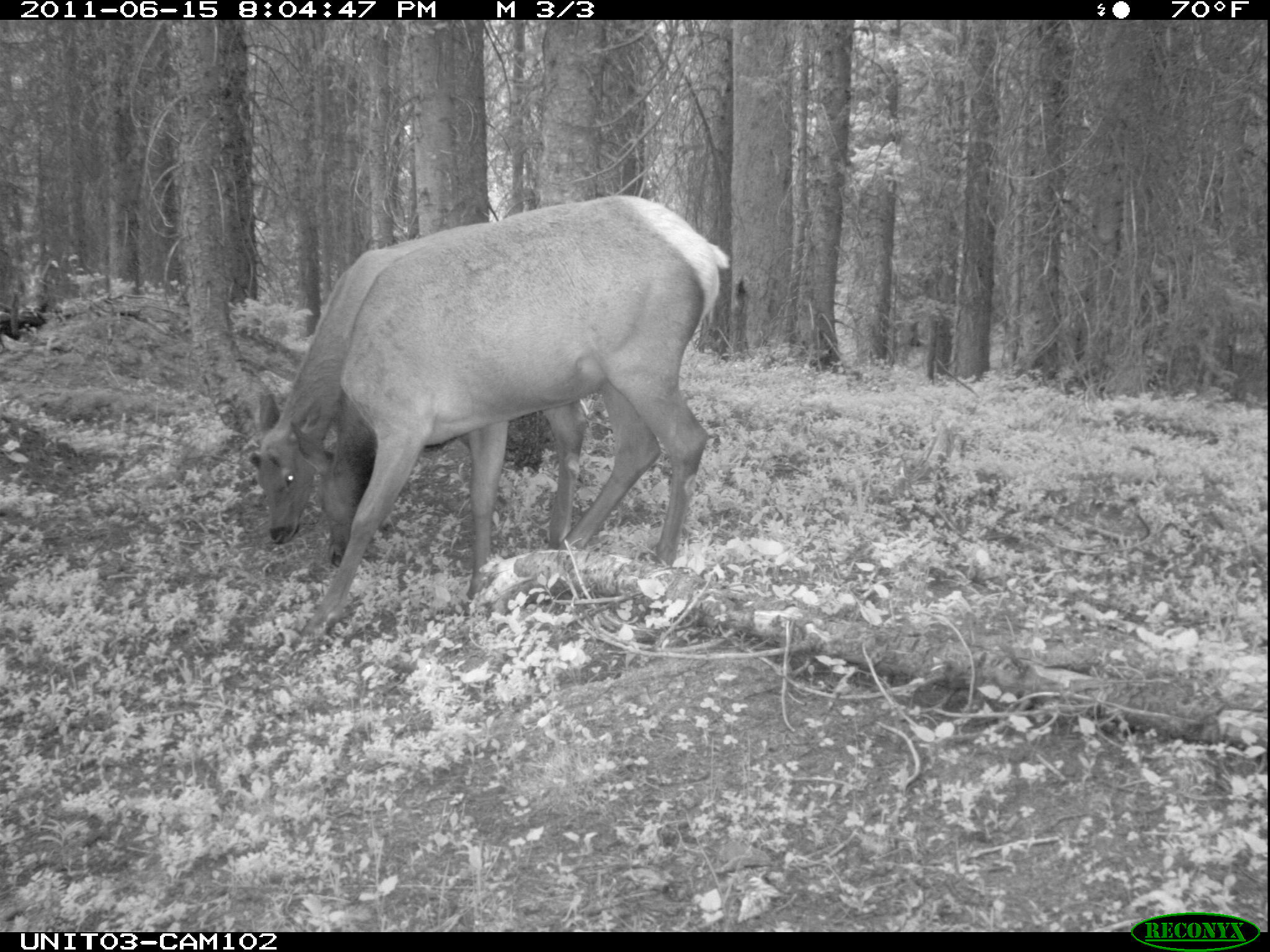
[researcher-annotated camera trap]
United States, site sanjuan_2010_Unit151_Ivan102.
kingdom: Animalia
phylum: Chordata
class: Mammalia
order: Artiodactyla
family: Cervidae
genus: Cervus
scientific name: Cervus elaphus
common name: red deer